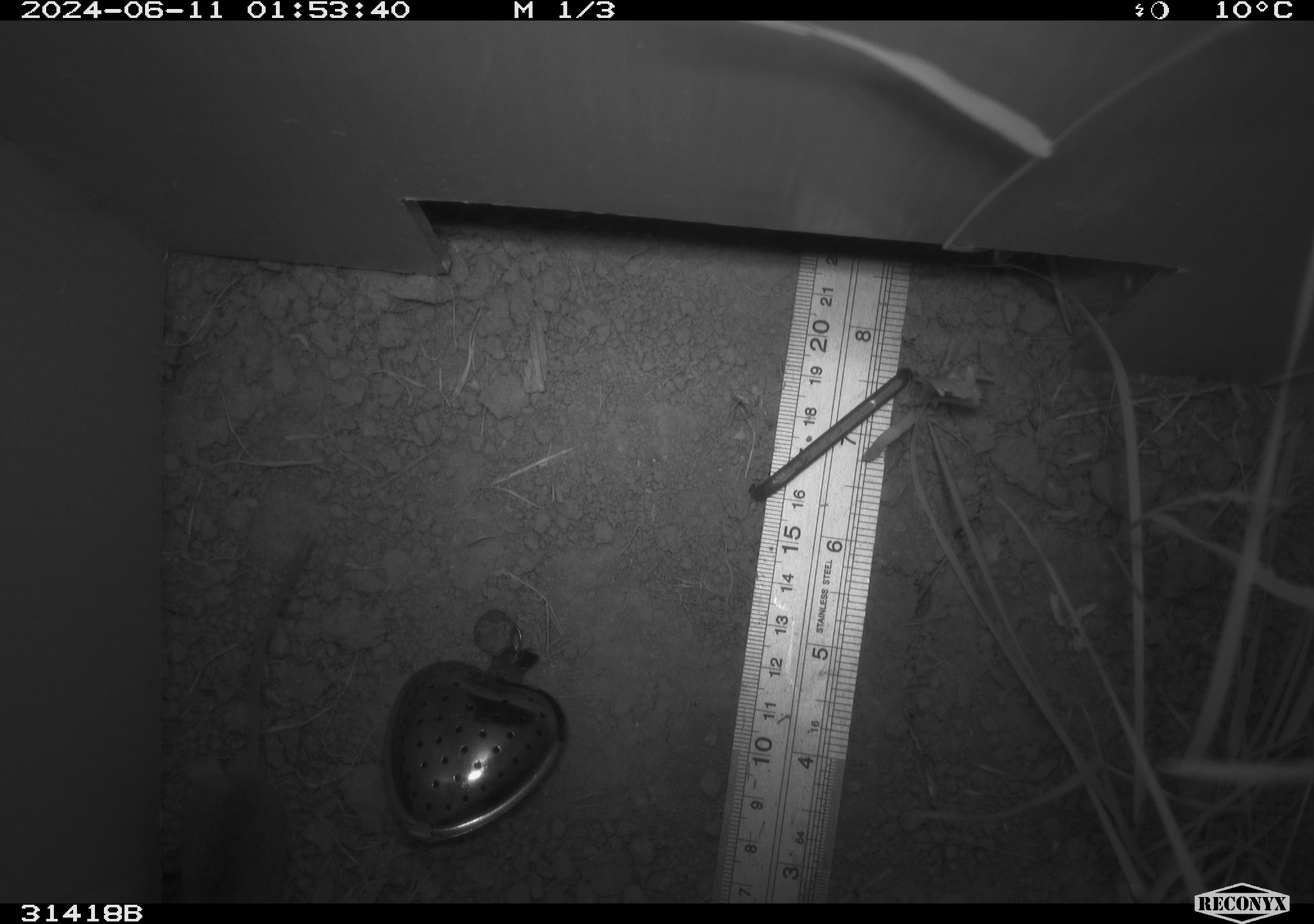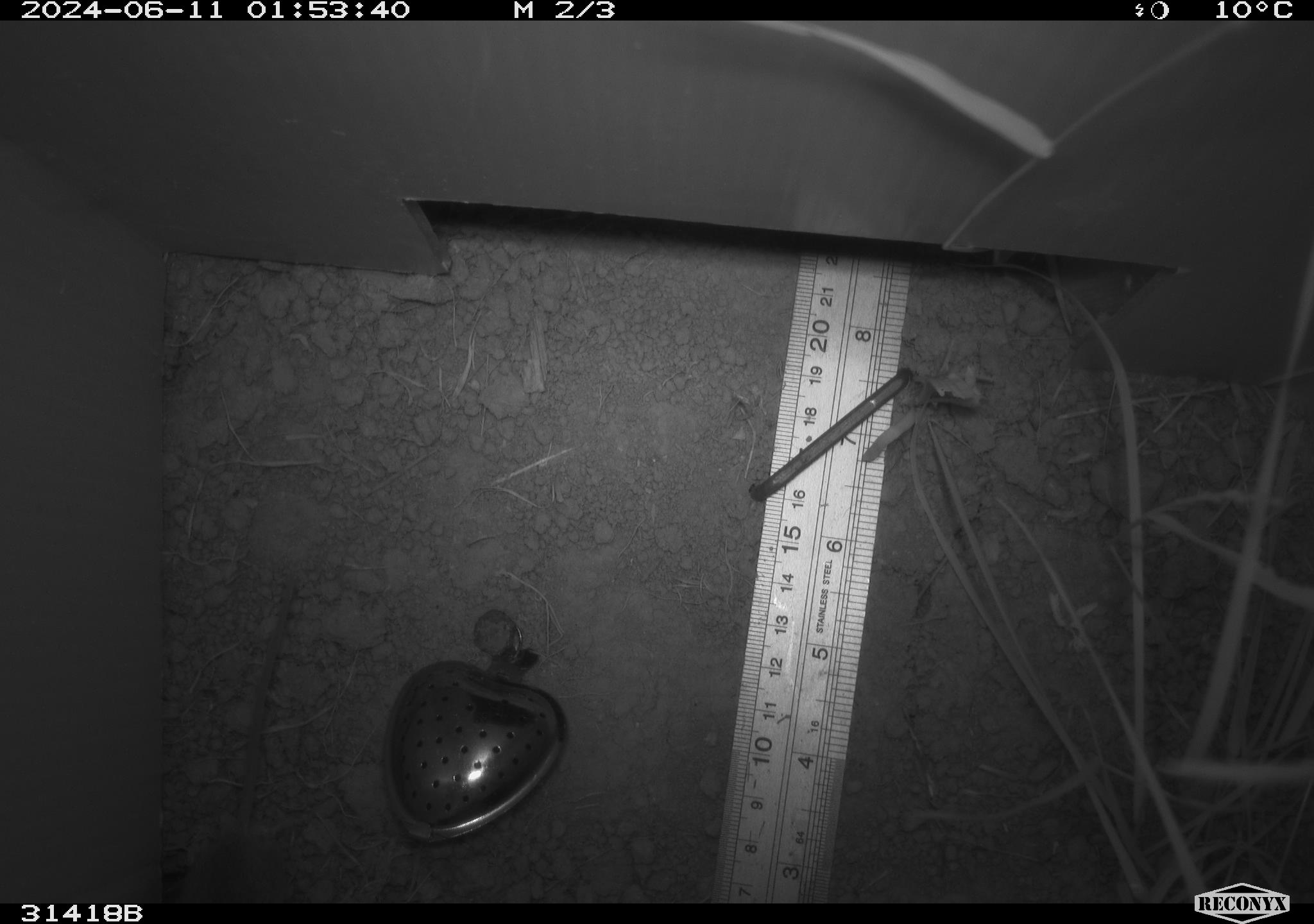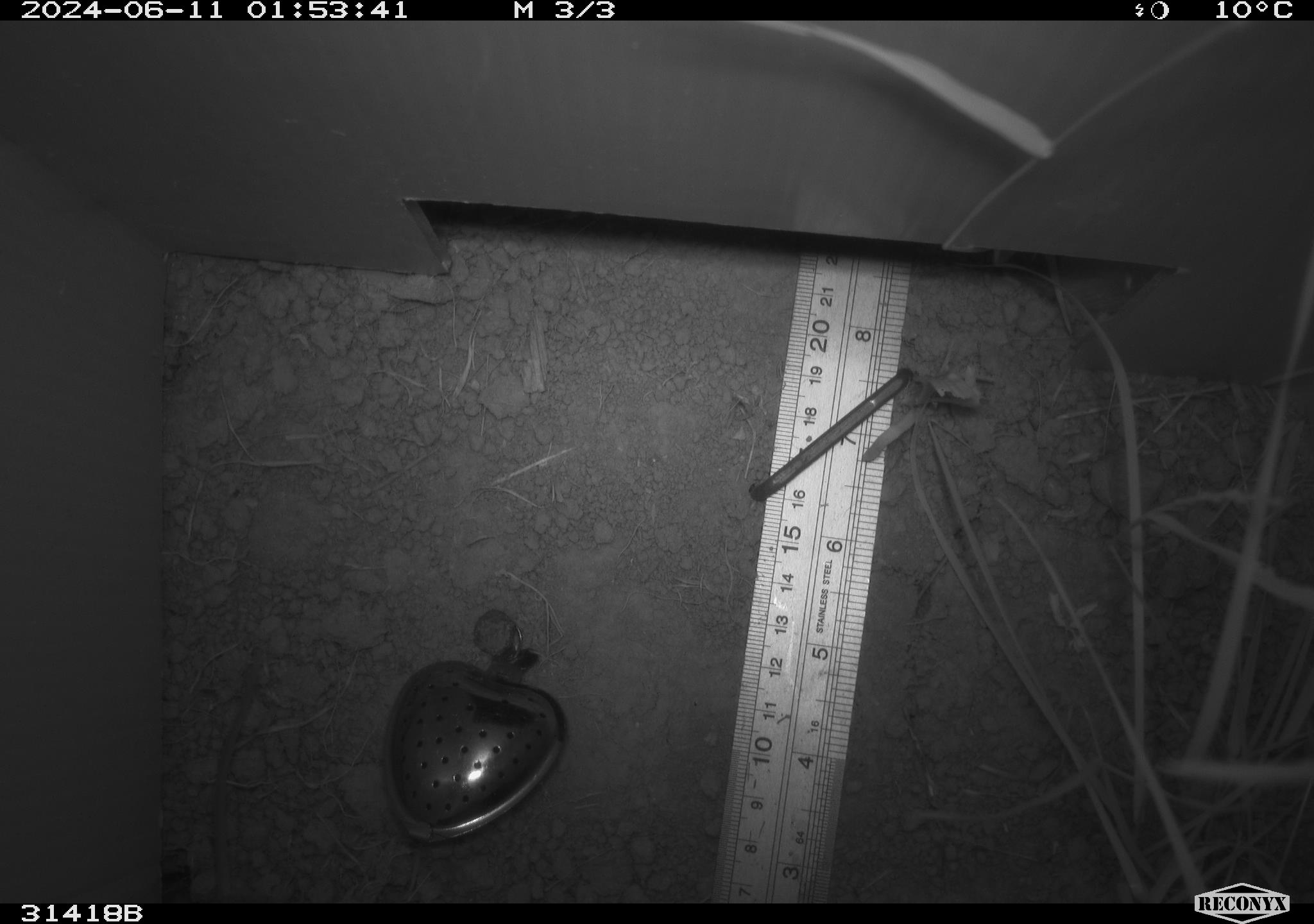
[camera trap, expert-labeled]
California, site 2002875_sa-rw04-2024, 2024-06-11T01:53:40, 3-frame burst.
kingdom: Animalia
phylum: Chordata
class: Mammalia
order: Rodentia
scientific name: Rodentia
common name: mouse species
Mouse species (Rodentia).